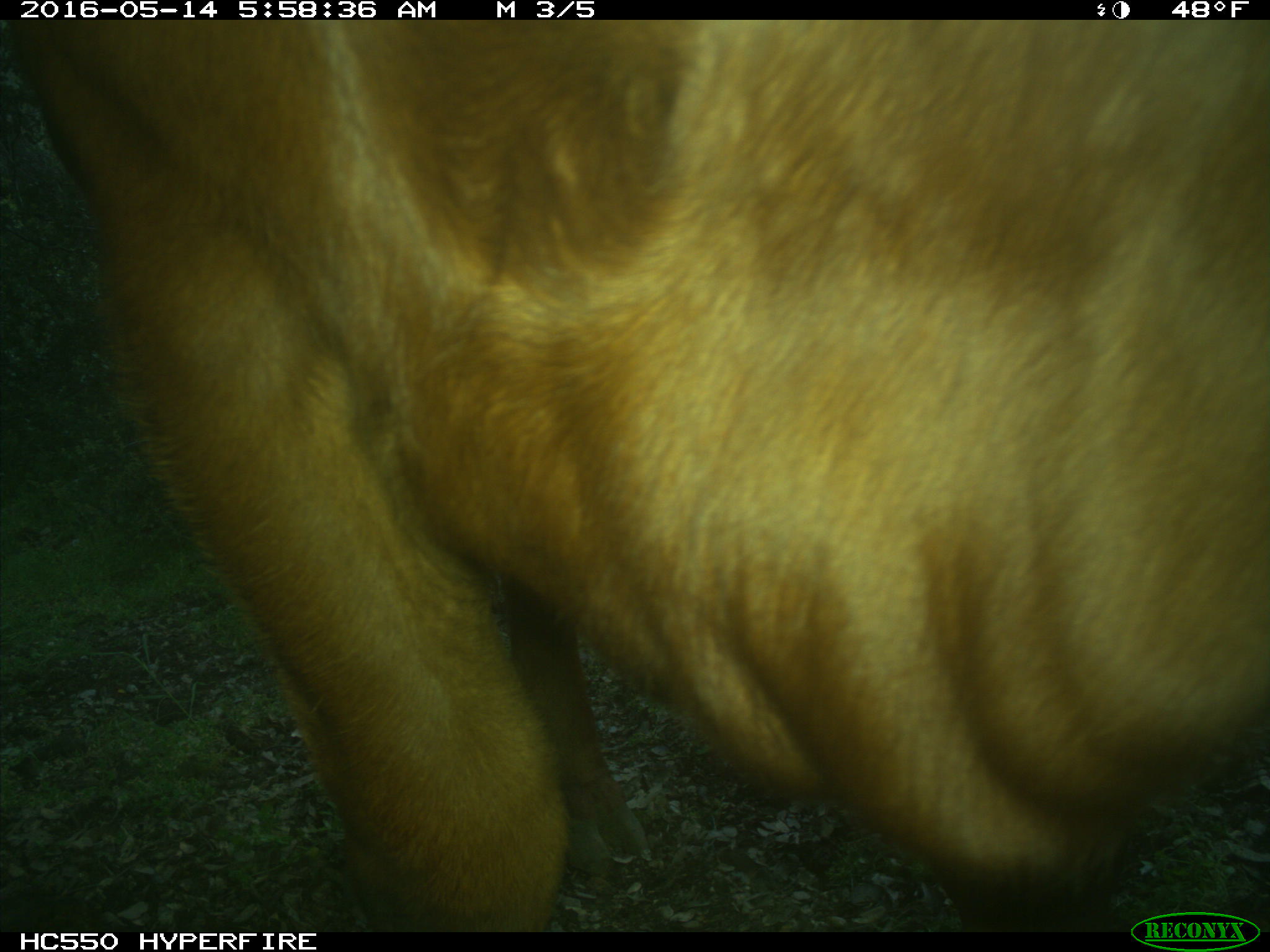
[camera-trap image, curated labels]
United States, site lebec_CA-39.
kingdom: Animalia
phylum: Chordata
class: Mammalia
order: Artiodactyla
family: Bovidae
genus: Bos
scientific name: Bos taurus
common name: domestic cow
Bos taurus (domestic cow).